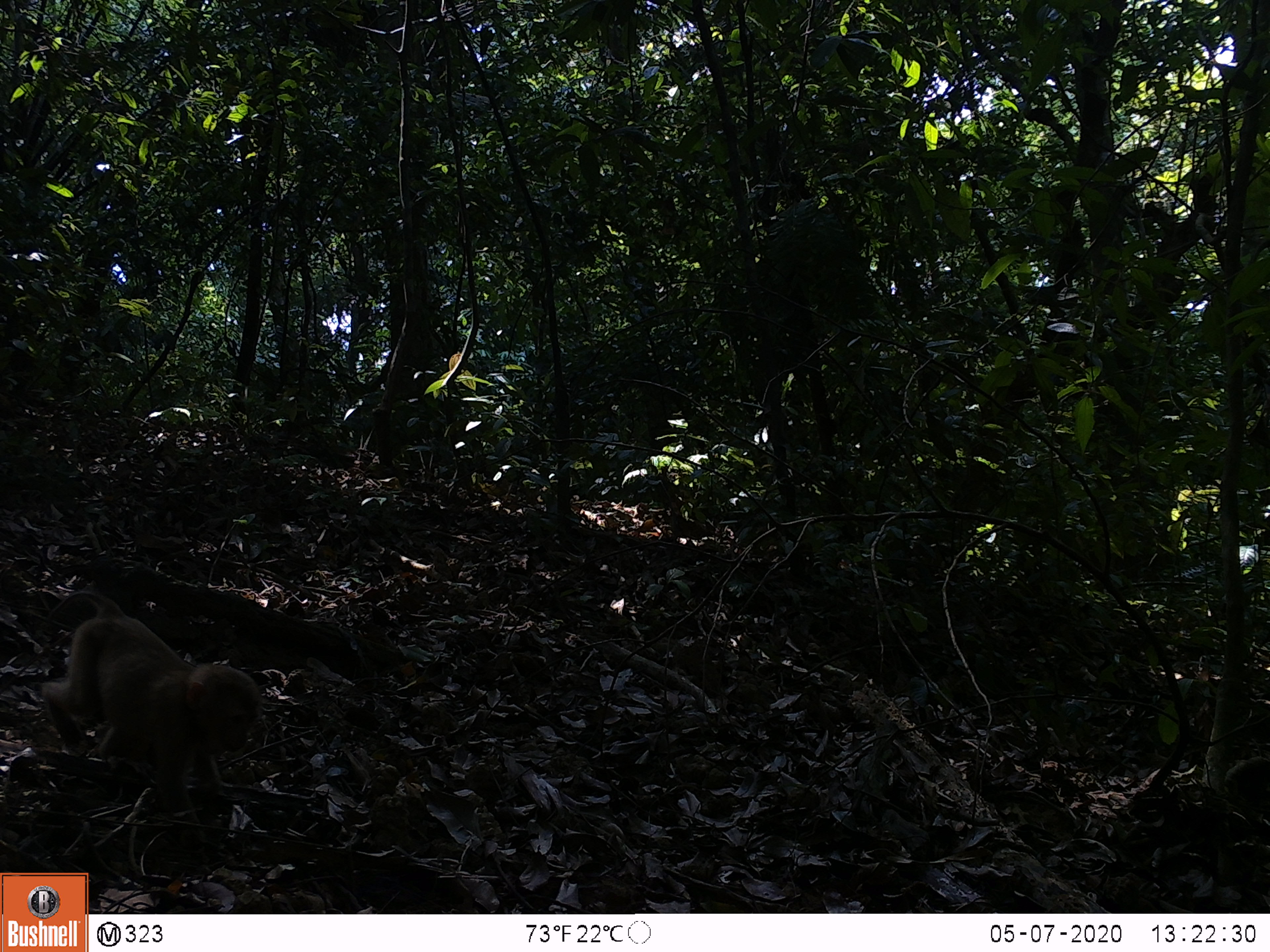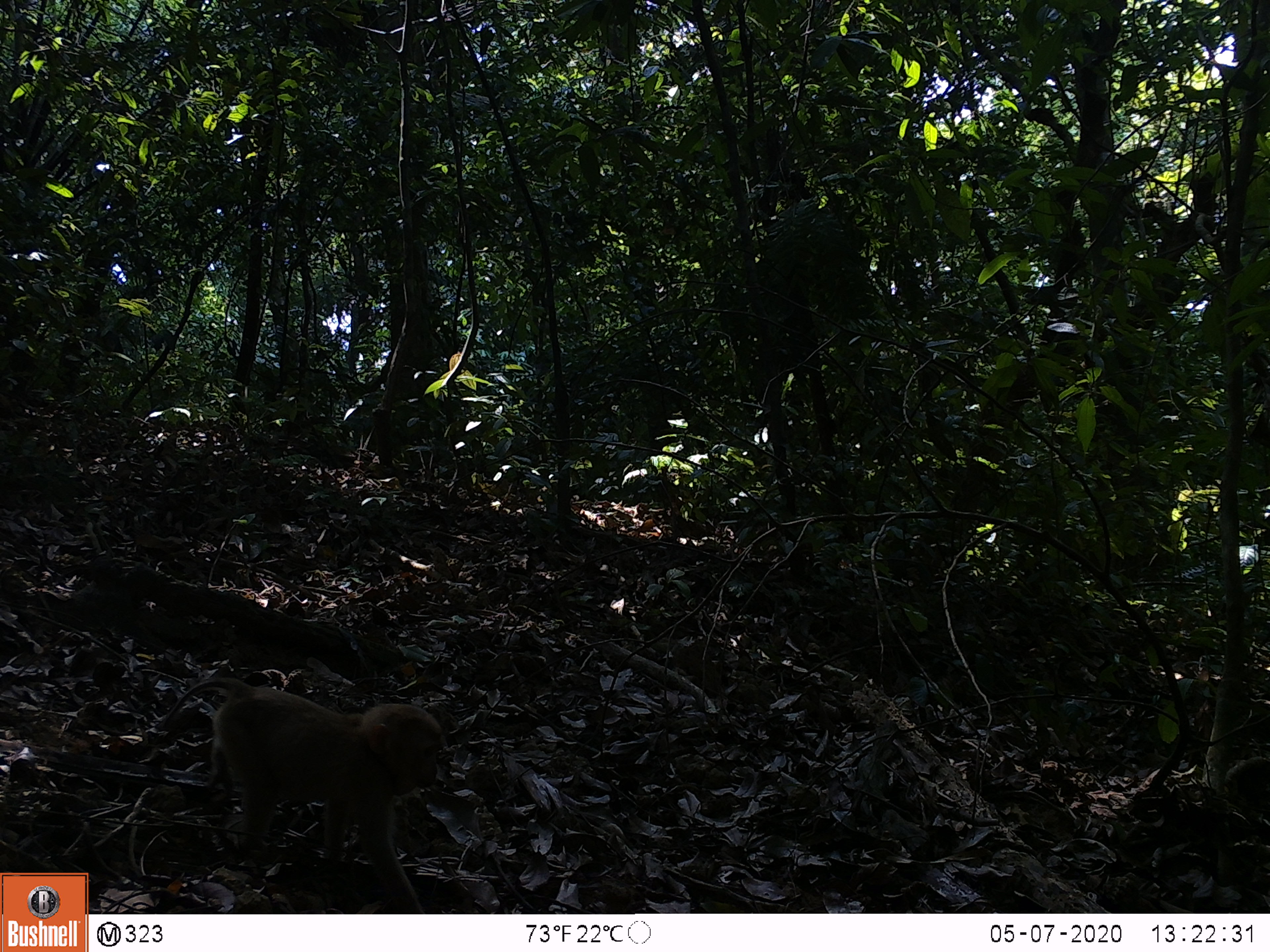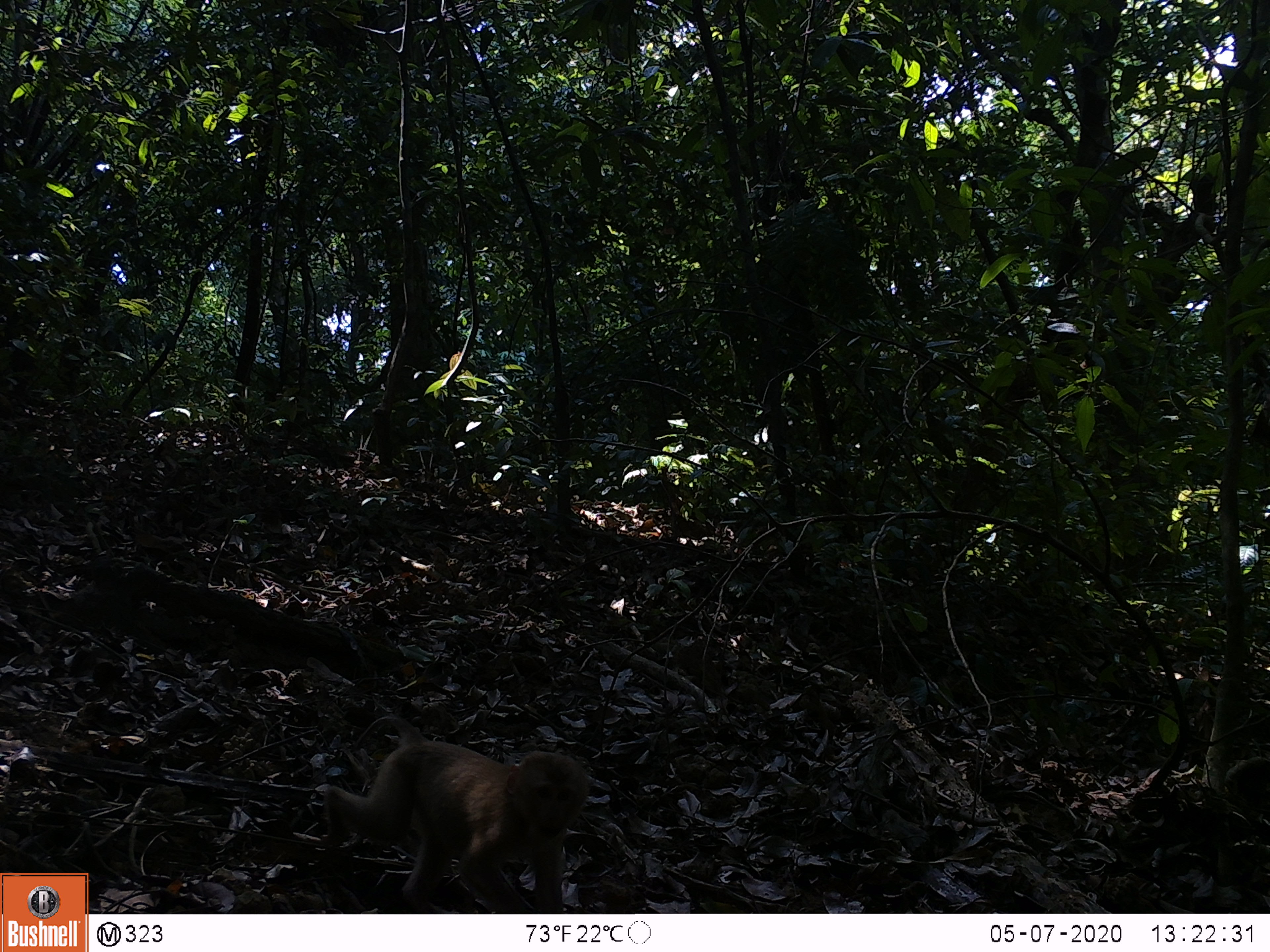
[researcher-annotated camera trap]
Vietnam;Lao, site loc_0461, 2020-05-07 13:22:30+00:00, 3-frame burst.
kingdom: Animalia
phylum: Chordata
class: Mammalia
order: Primates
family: Cercopithecidae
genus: Macaca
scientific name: Macaca nemestrina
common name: pig-tailed macaque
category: pig tailed macaque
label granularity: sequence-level